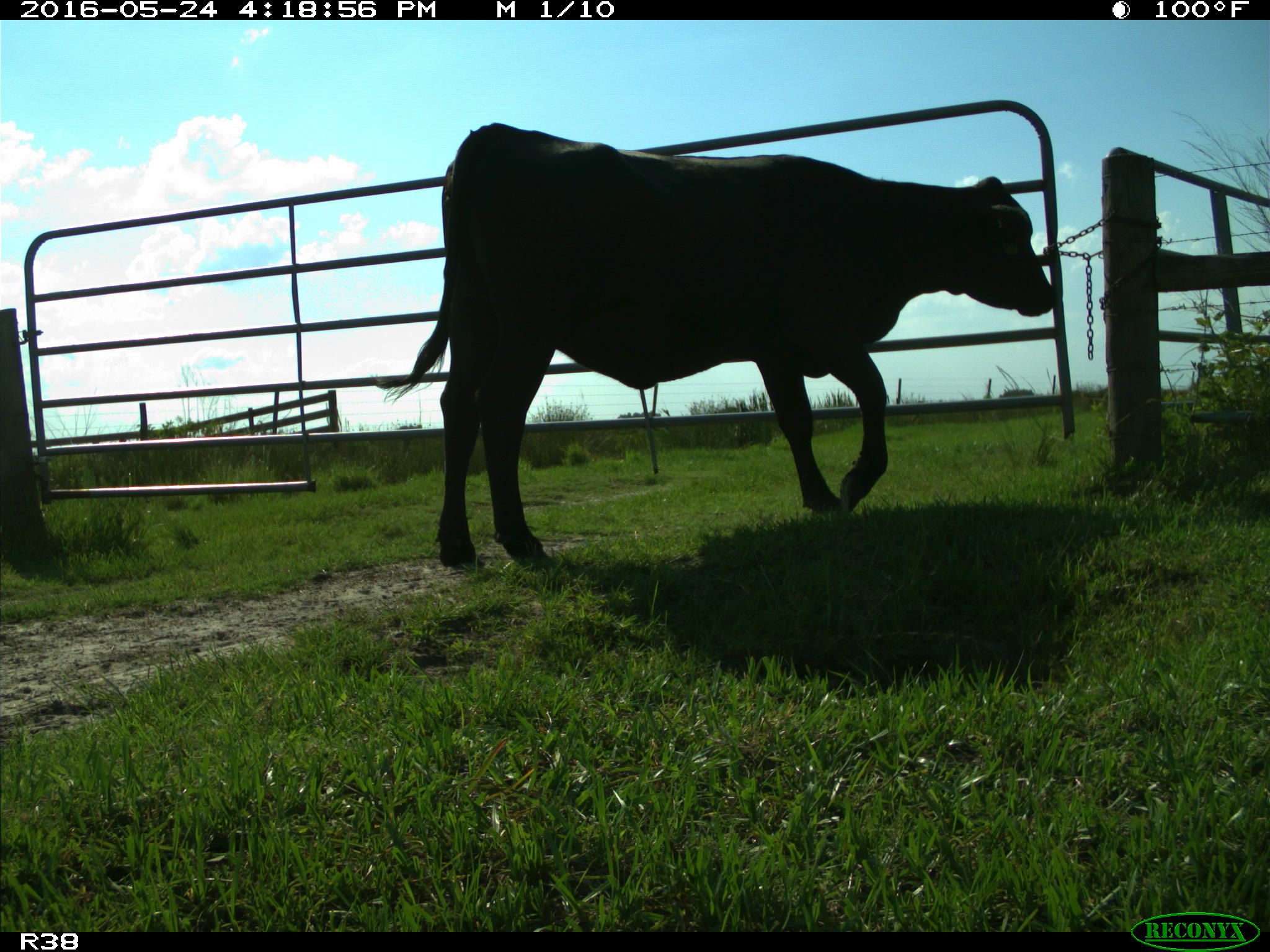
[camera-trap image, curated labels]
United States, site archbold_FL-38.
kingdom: Animalia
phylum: Chordata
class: Mammalia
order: Artiodactyla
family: Bovidae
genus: Bos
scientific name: Bos taurus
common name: domestic cow